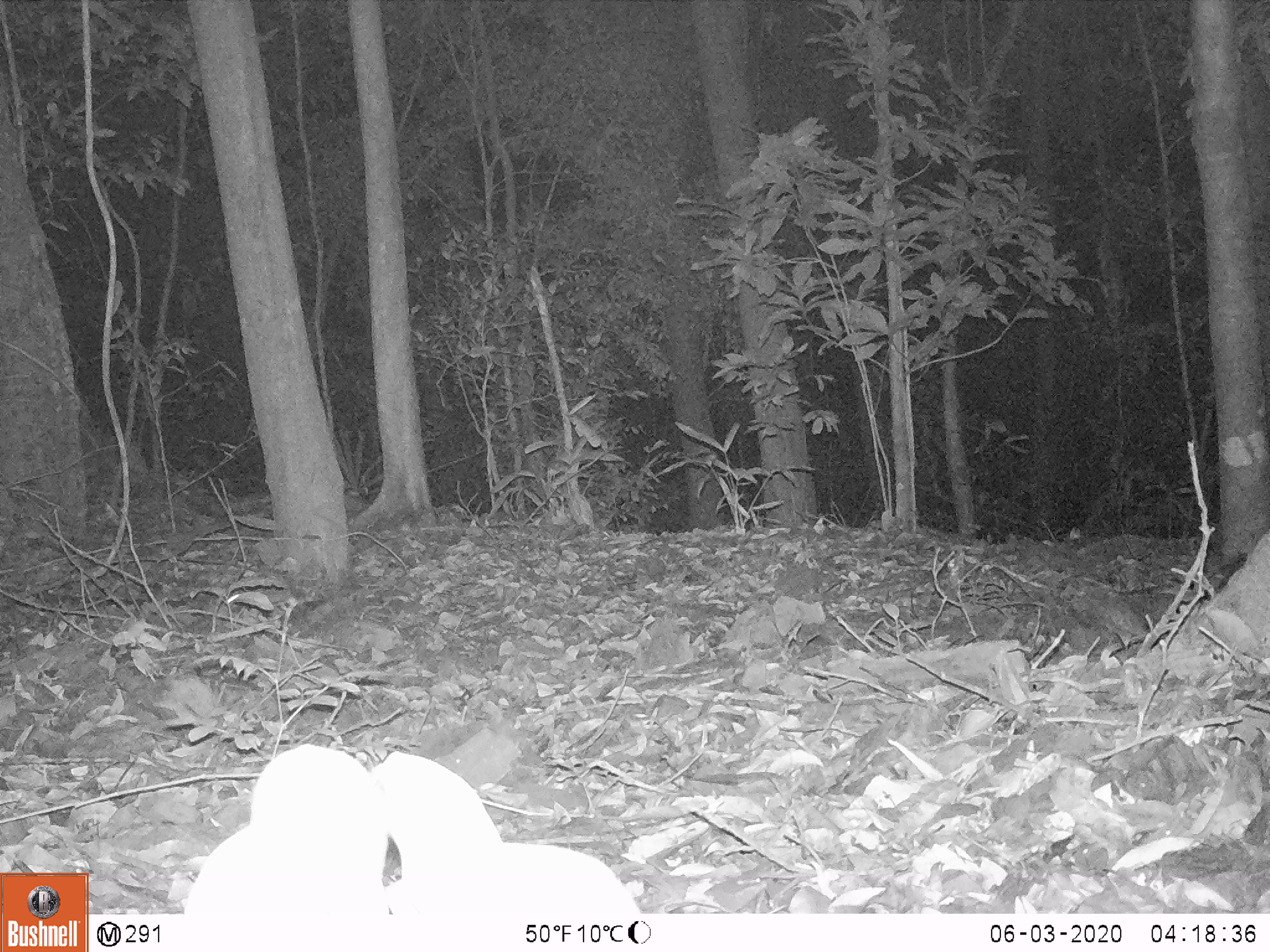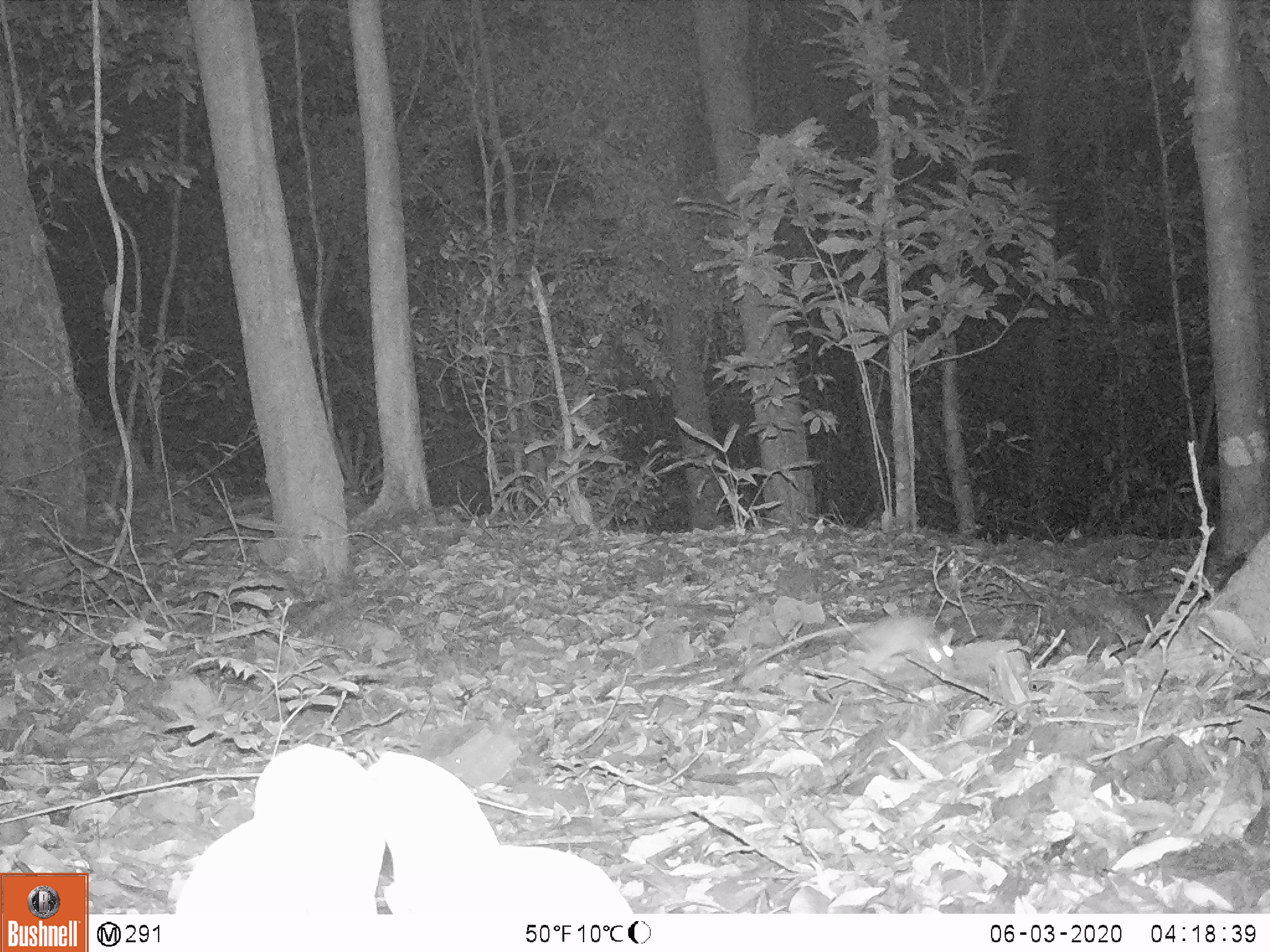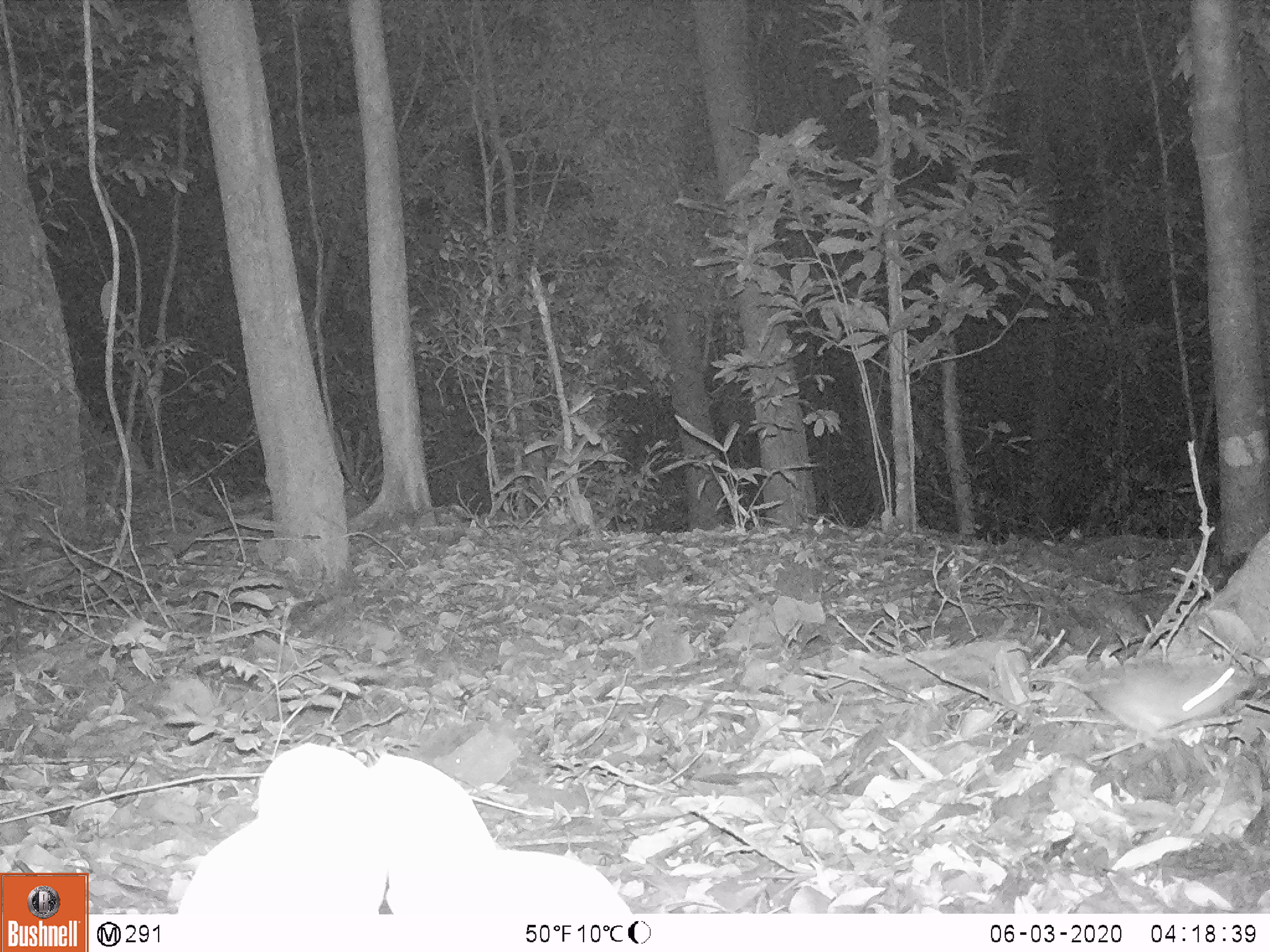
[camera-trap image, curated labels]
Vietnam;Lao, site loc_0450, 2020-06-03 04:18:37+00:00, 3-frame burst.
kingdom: Animalia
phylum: Chordata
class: Mammalia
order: Rodentia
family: Muridae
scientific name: Muridae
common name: old-world mice and rats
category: unidentified murid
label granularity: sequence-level